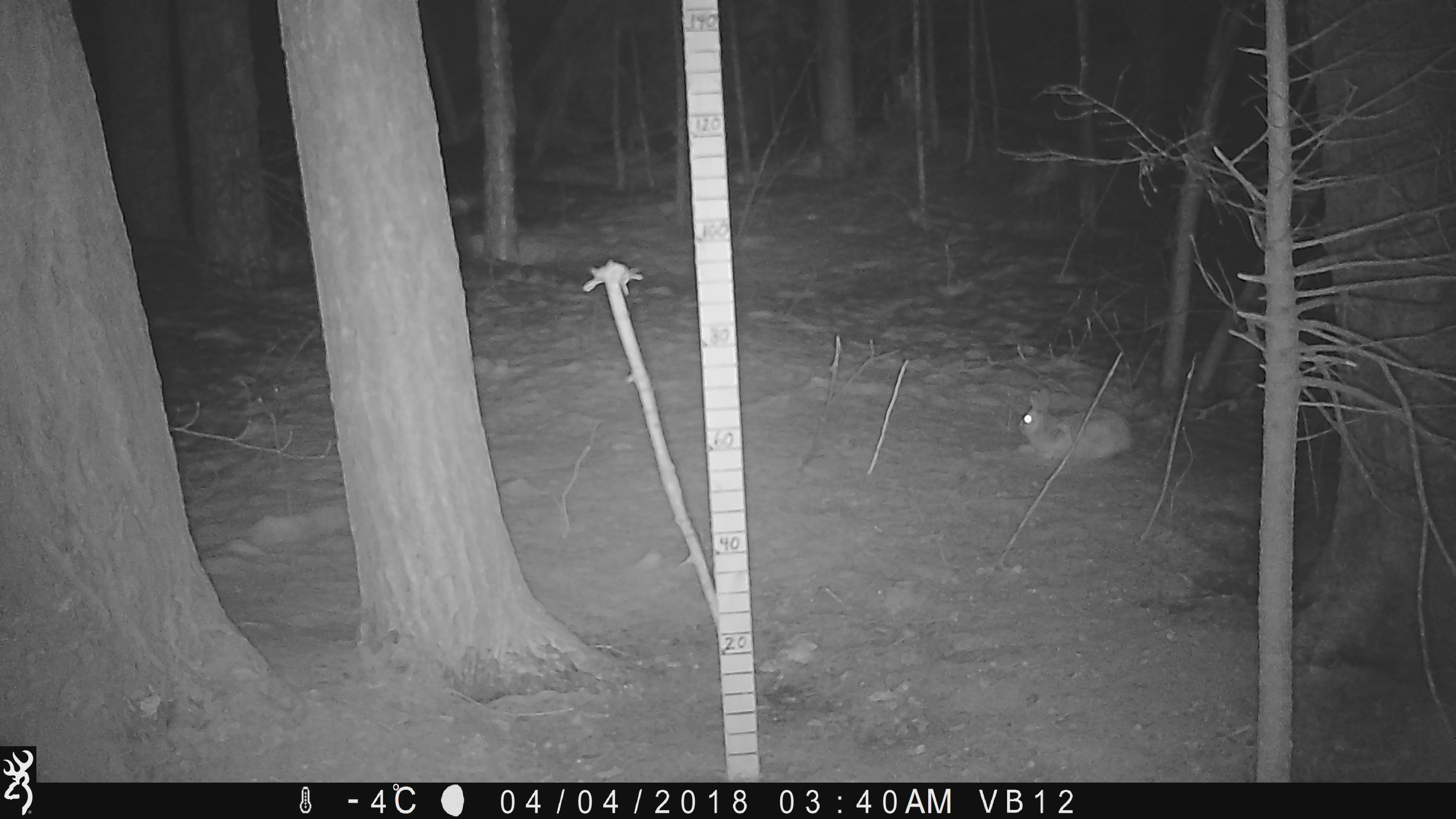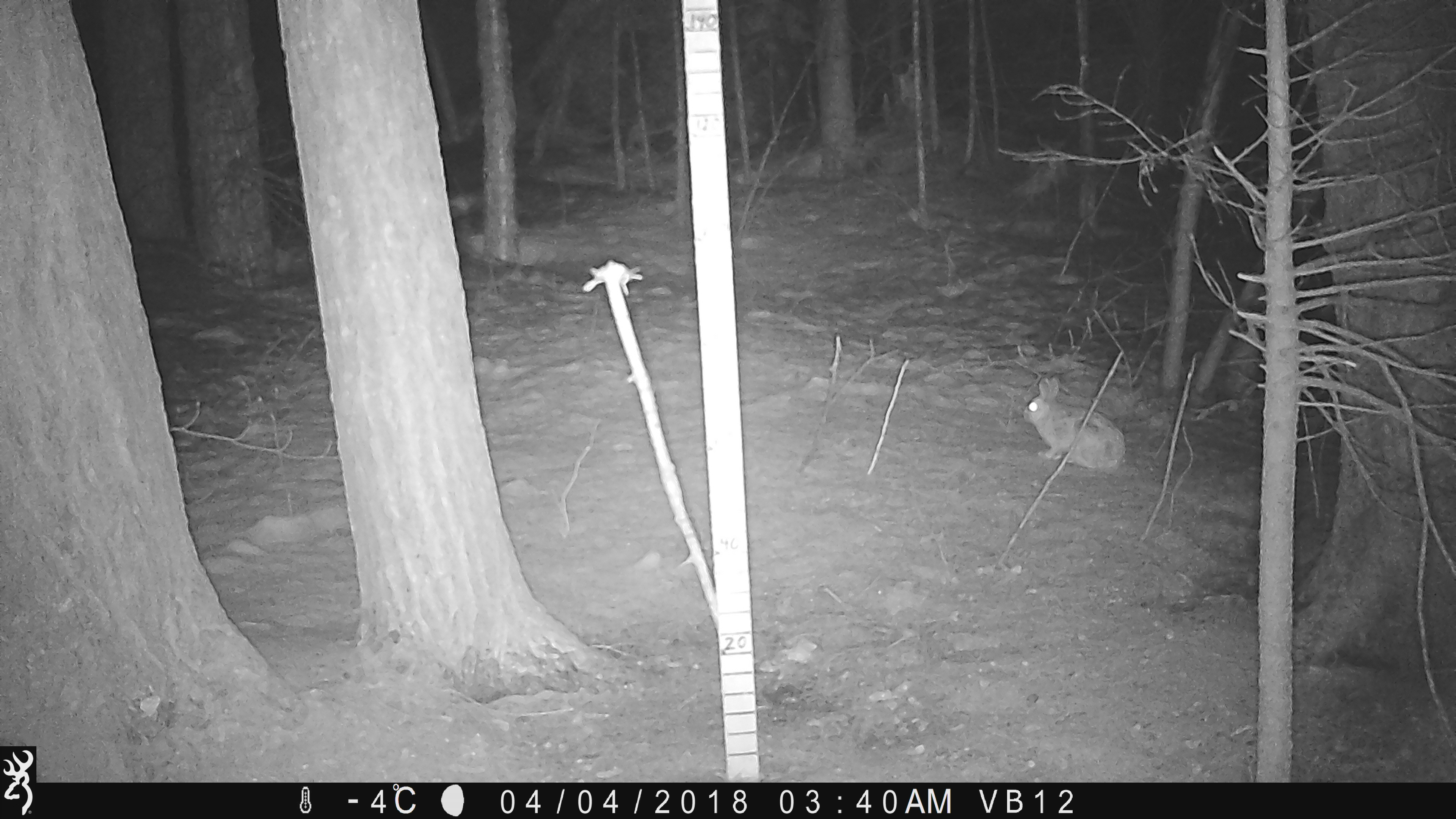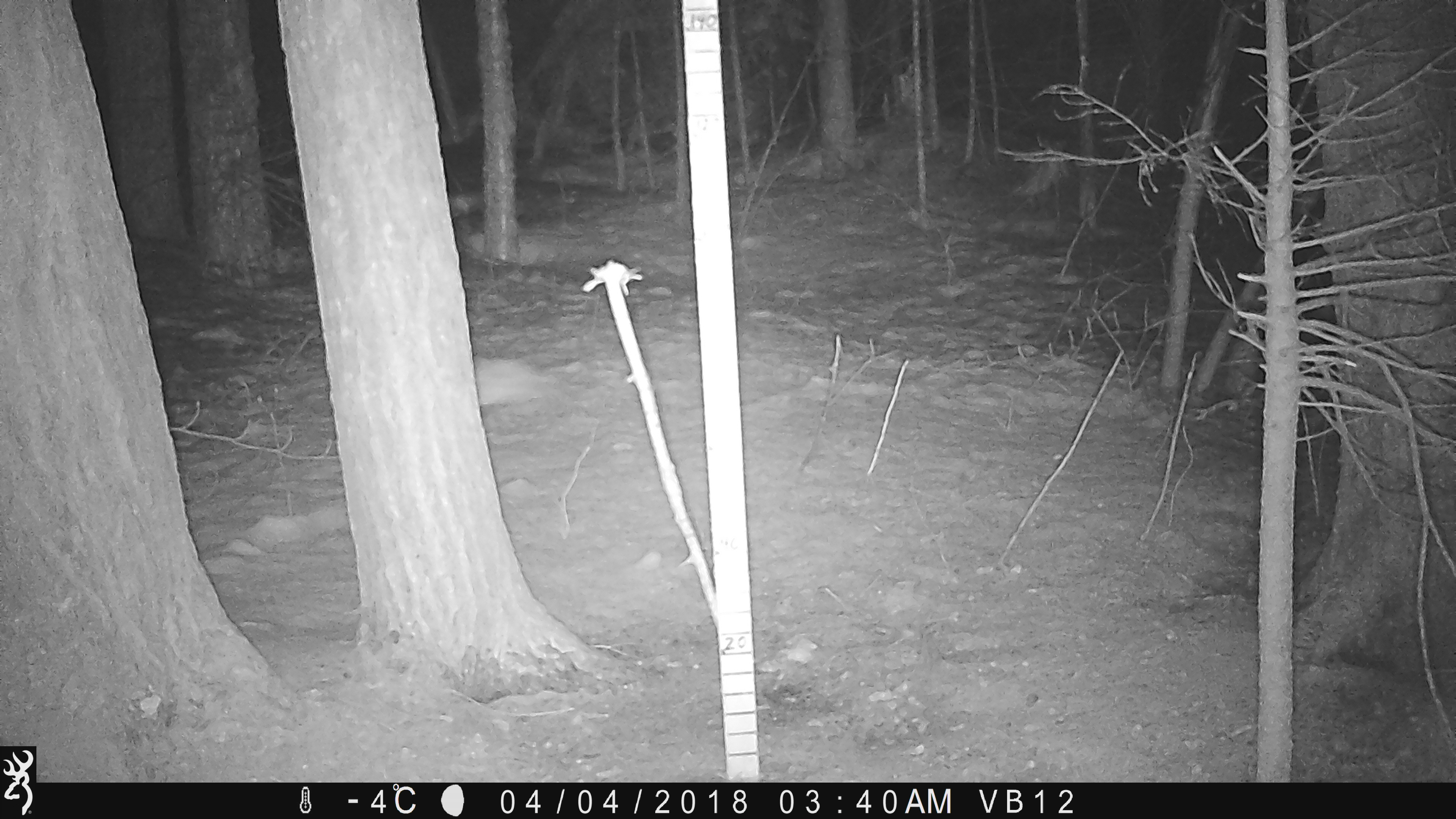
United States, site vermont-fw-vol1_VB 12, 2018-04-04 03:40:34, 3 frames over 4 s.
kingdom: Animalia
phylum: Chordata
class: Mammalia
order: Lagomorpha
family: Leporidae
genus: Lepus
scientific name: Lepus americanus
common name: snowshoe hare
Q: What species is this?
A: Snowshoe hare (Lepus americanus).